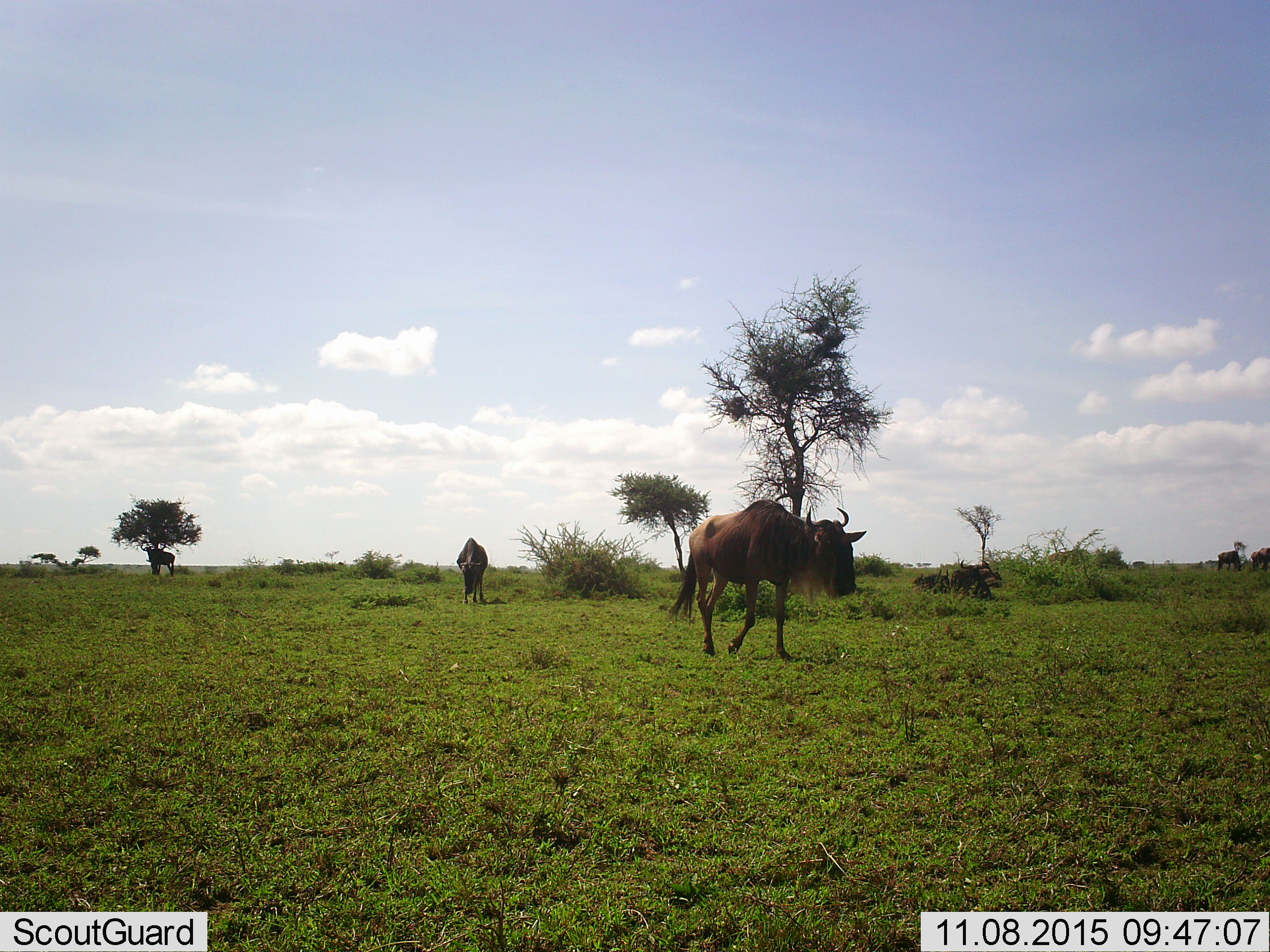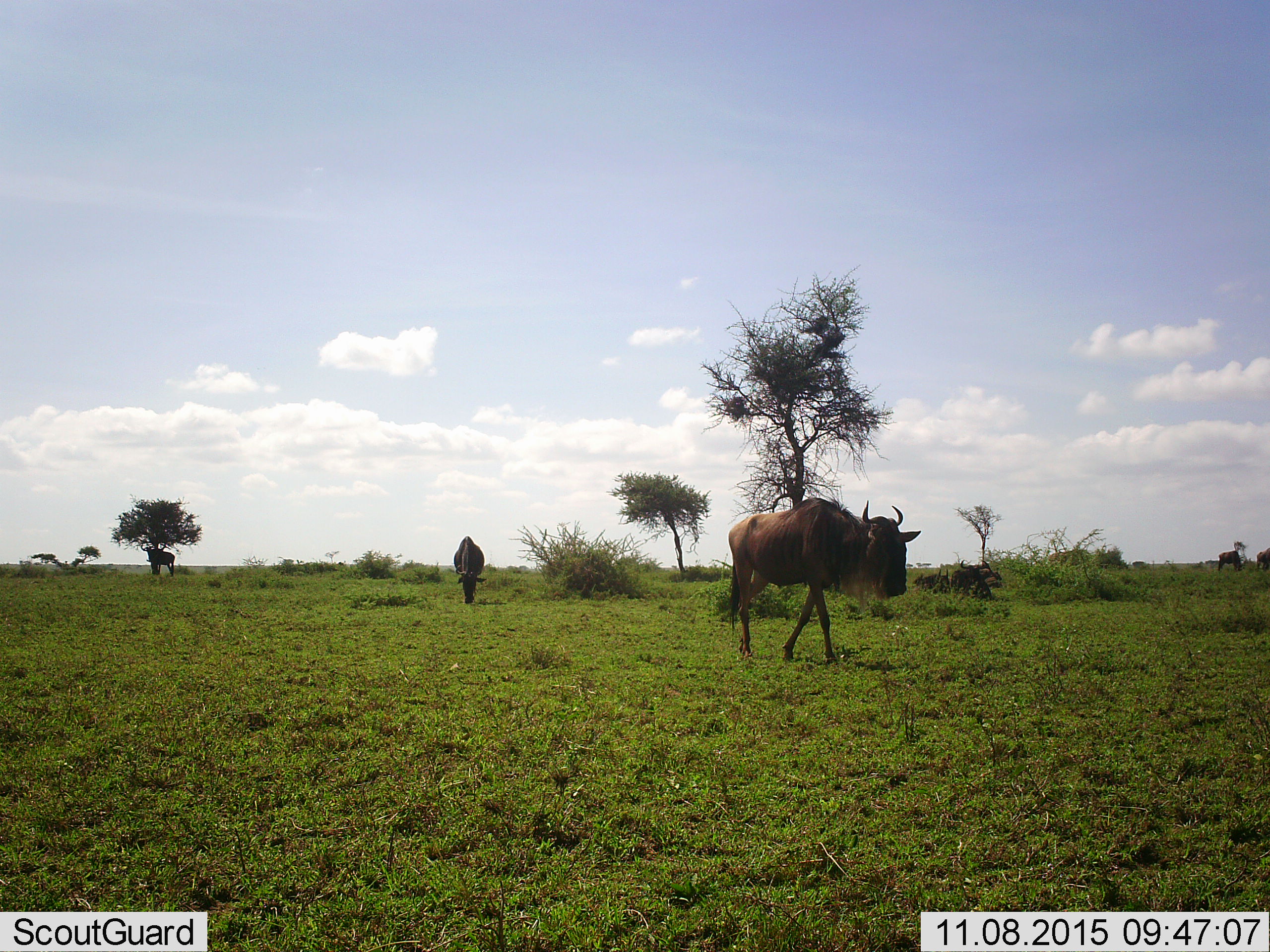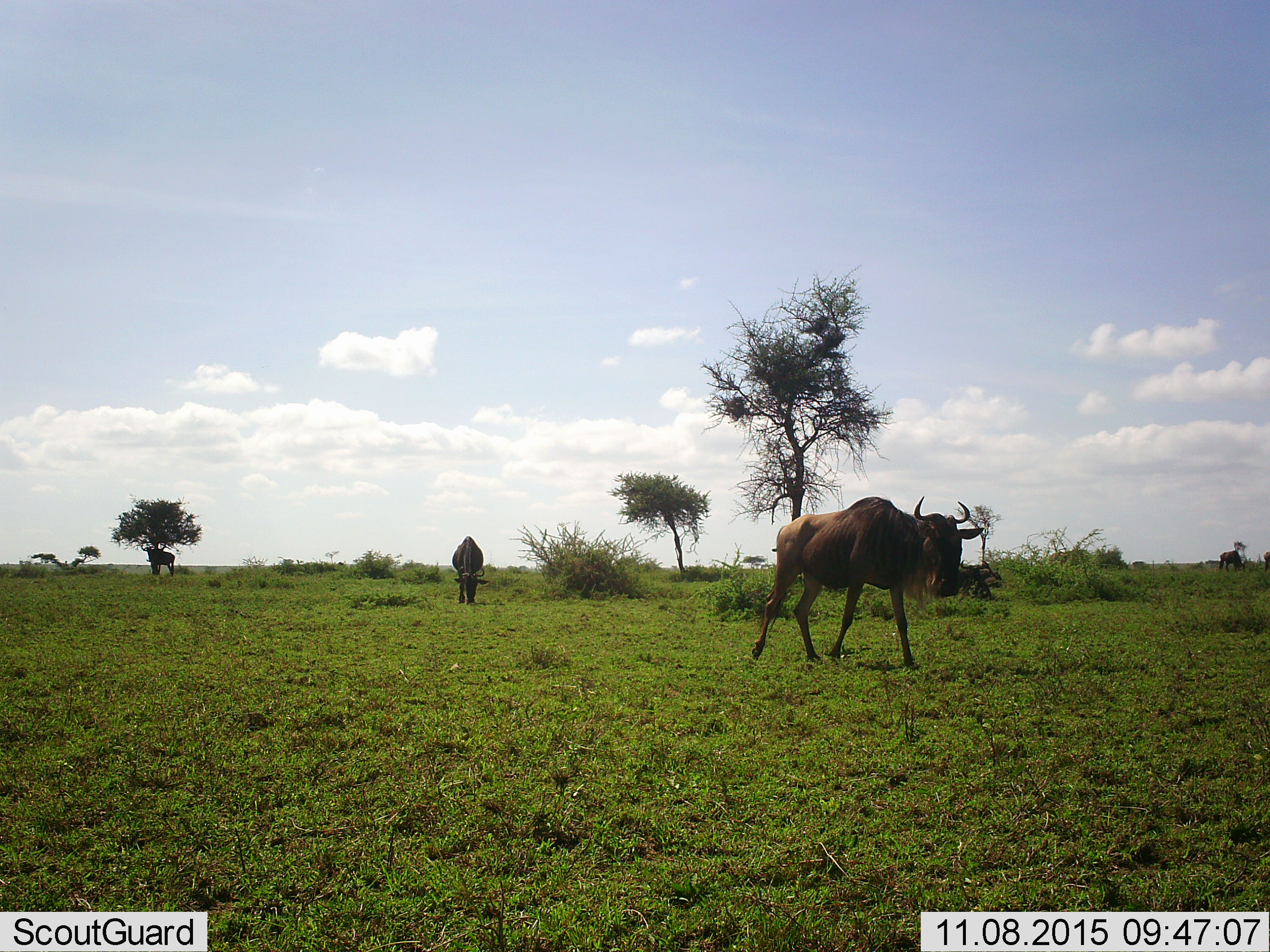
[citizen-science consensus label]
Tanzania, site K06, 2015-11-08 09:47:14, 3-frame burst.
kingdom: Animalia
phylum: Chordata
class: Mammalia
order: Artiodactyla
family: Bovidae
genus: Connochaetes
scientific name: Connochaetes taurinus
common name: blue wildebeest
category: wildebeest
Wildebeest (blue wildebeest) (Connochaetes taurinus), count 5. Behavior (volunteer vote fractions): standing 50%, resting 20%, moving 90%, interacting 0%. Young present (vote fraction): 0%. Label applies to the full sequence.